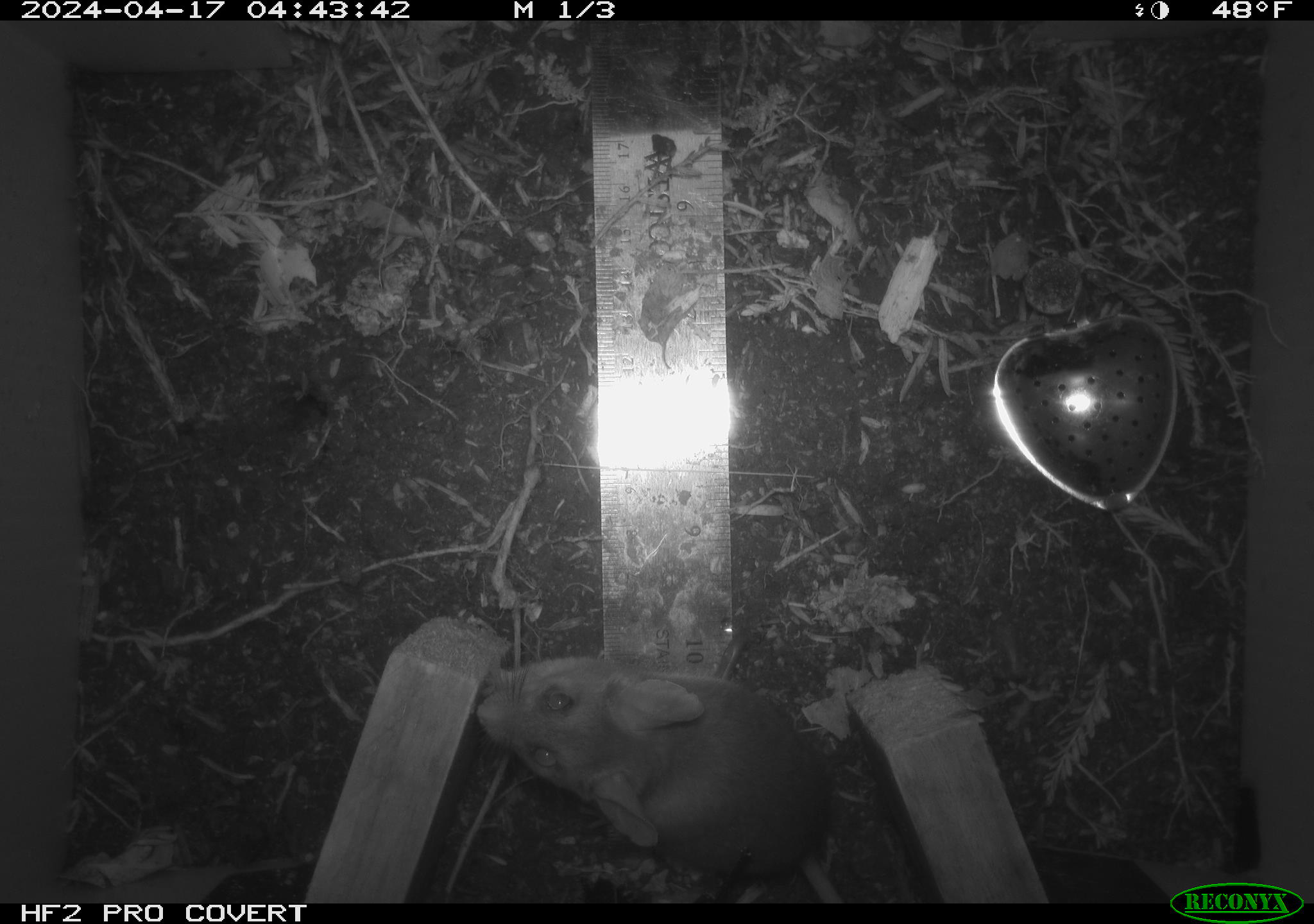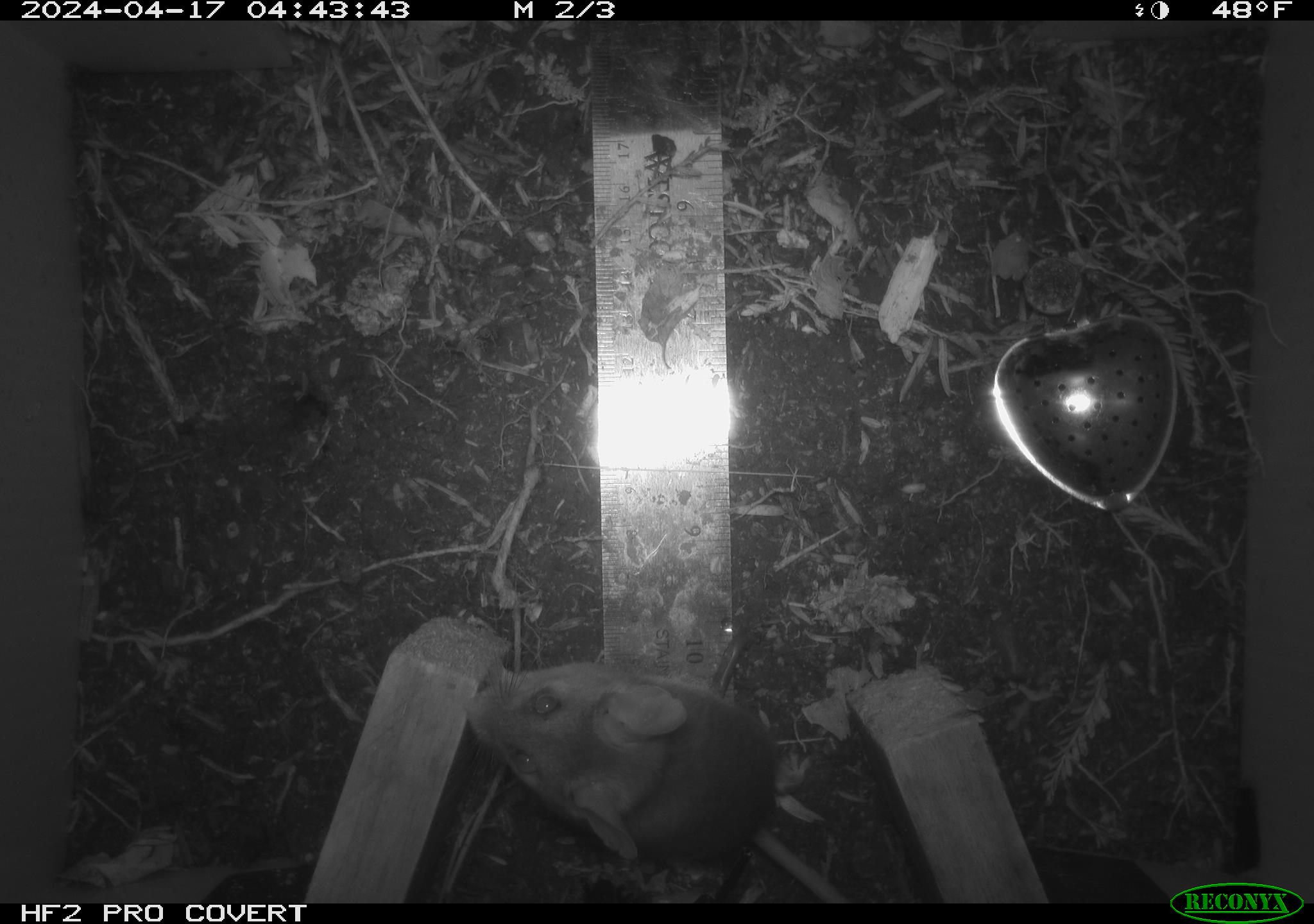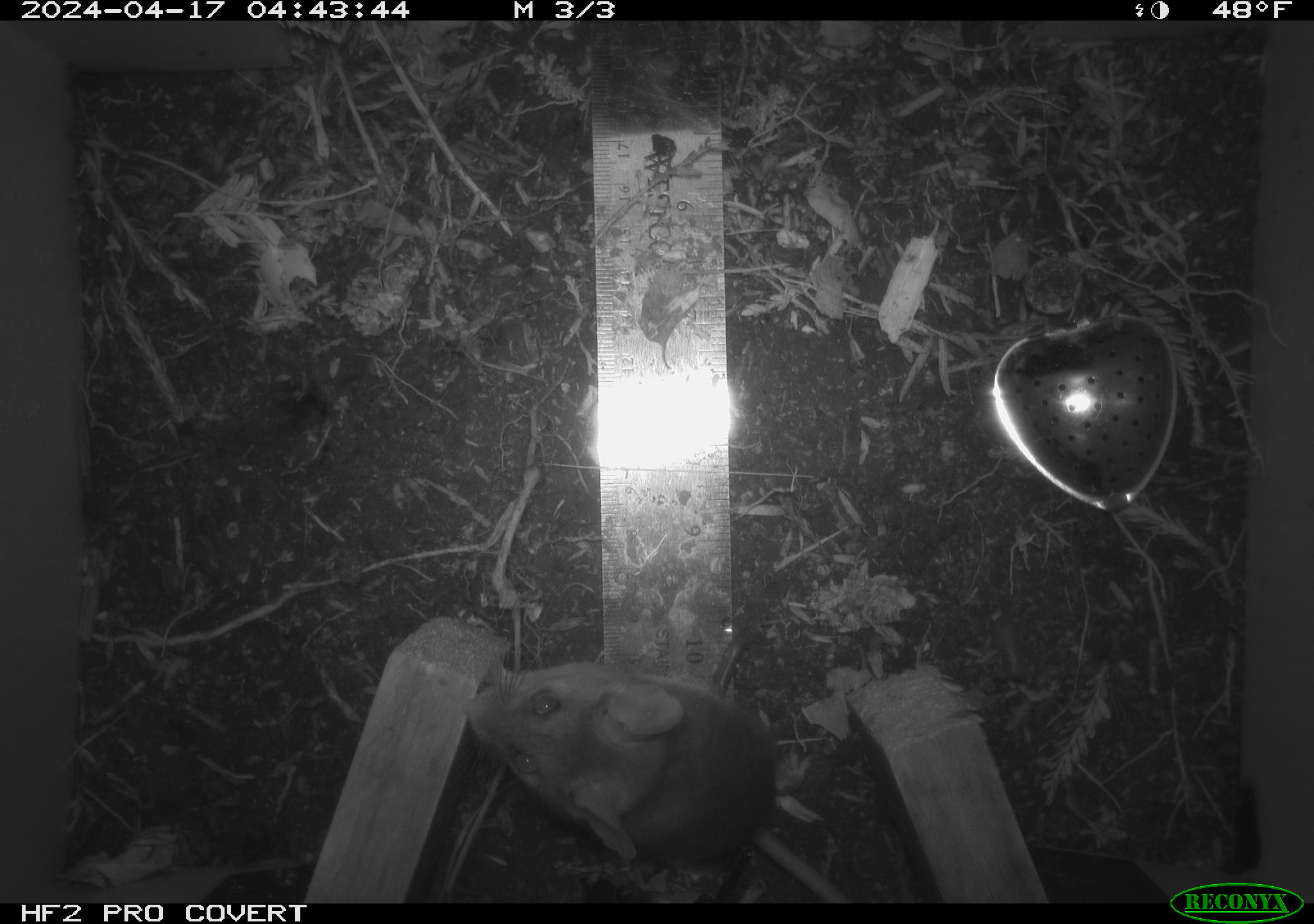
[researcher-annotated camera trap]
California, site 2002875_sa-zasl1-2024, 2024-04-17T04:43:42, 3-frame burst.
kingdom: Animalia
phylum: Chordata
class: Mammalia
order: Rodentia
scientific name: Rodentia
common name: rodent